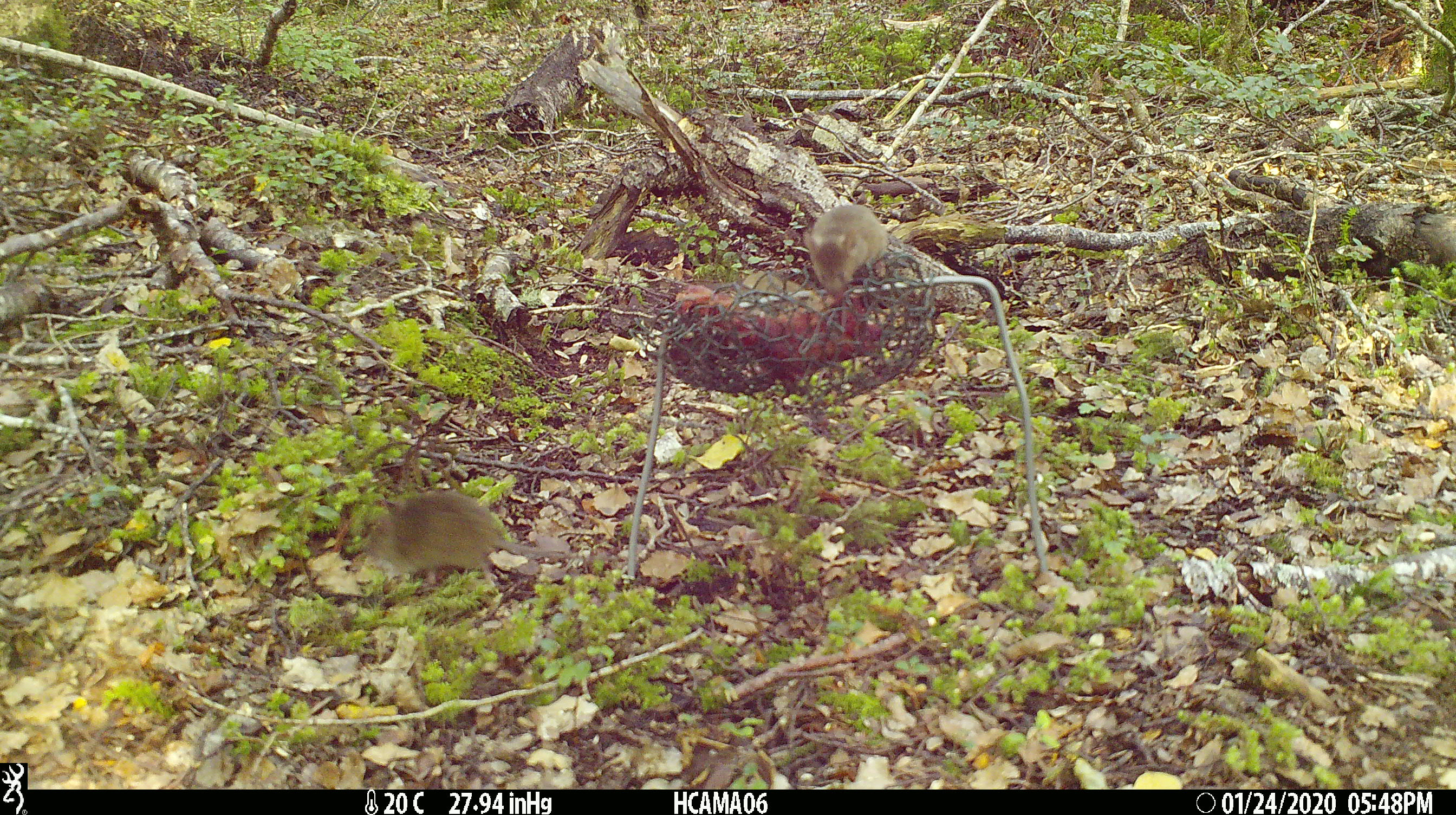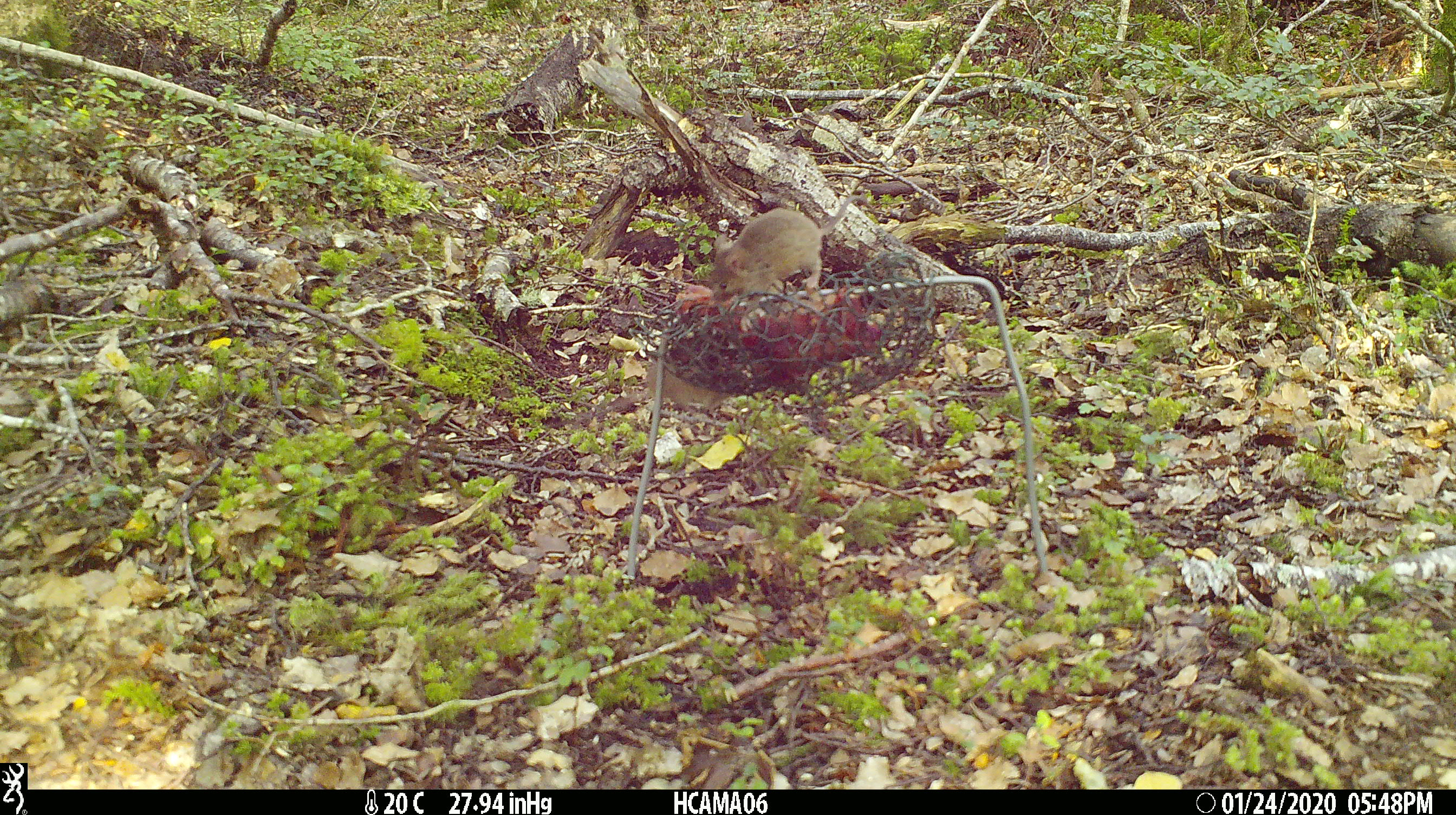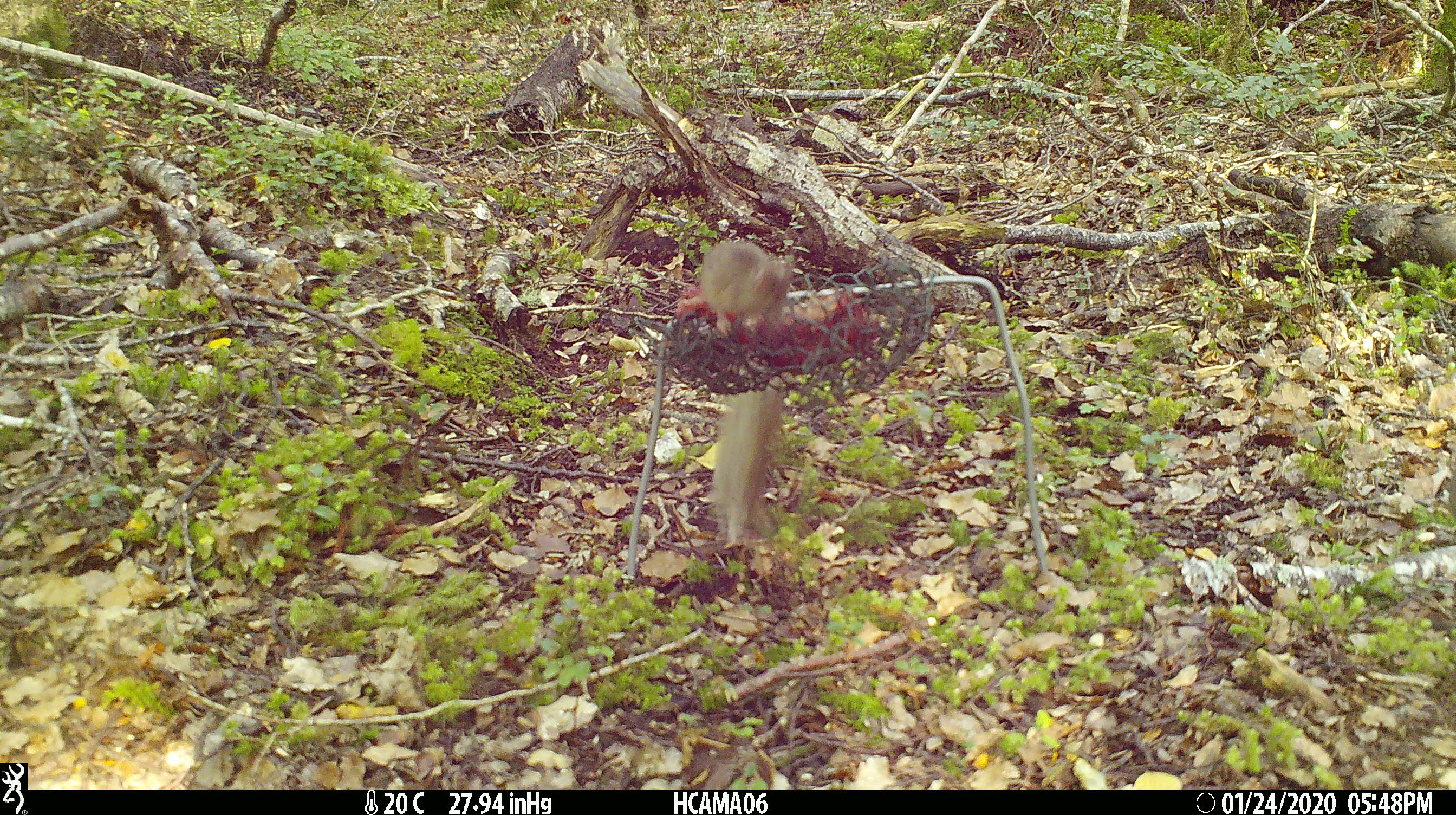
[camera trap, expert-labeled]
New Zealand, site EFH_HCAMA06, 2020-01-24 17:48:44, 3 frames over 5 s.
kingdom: Animalia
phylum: Chordata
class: Mammalia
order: Rodentia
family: Muridae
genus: Mus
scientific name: Mus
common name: mouse